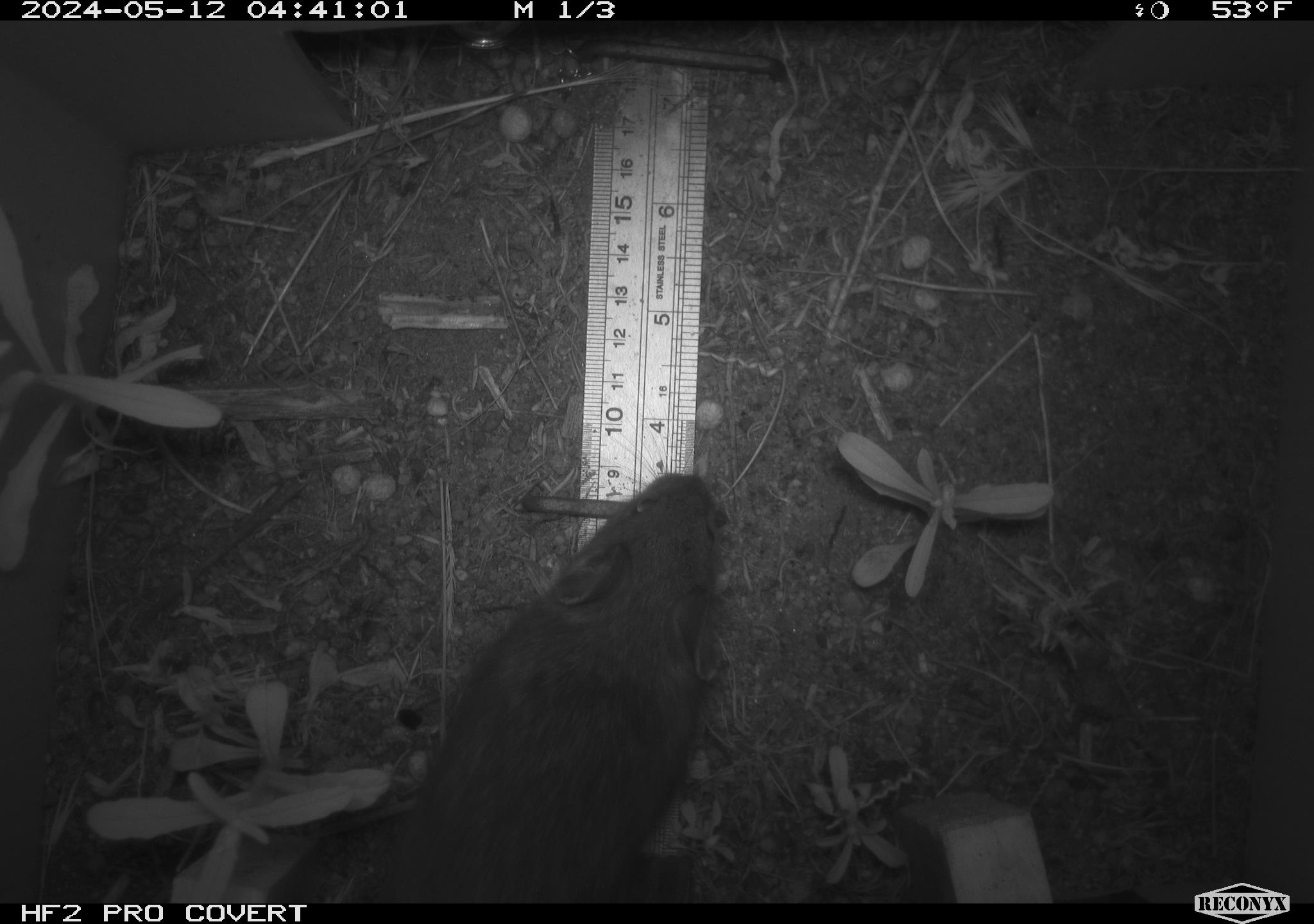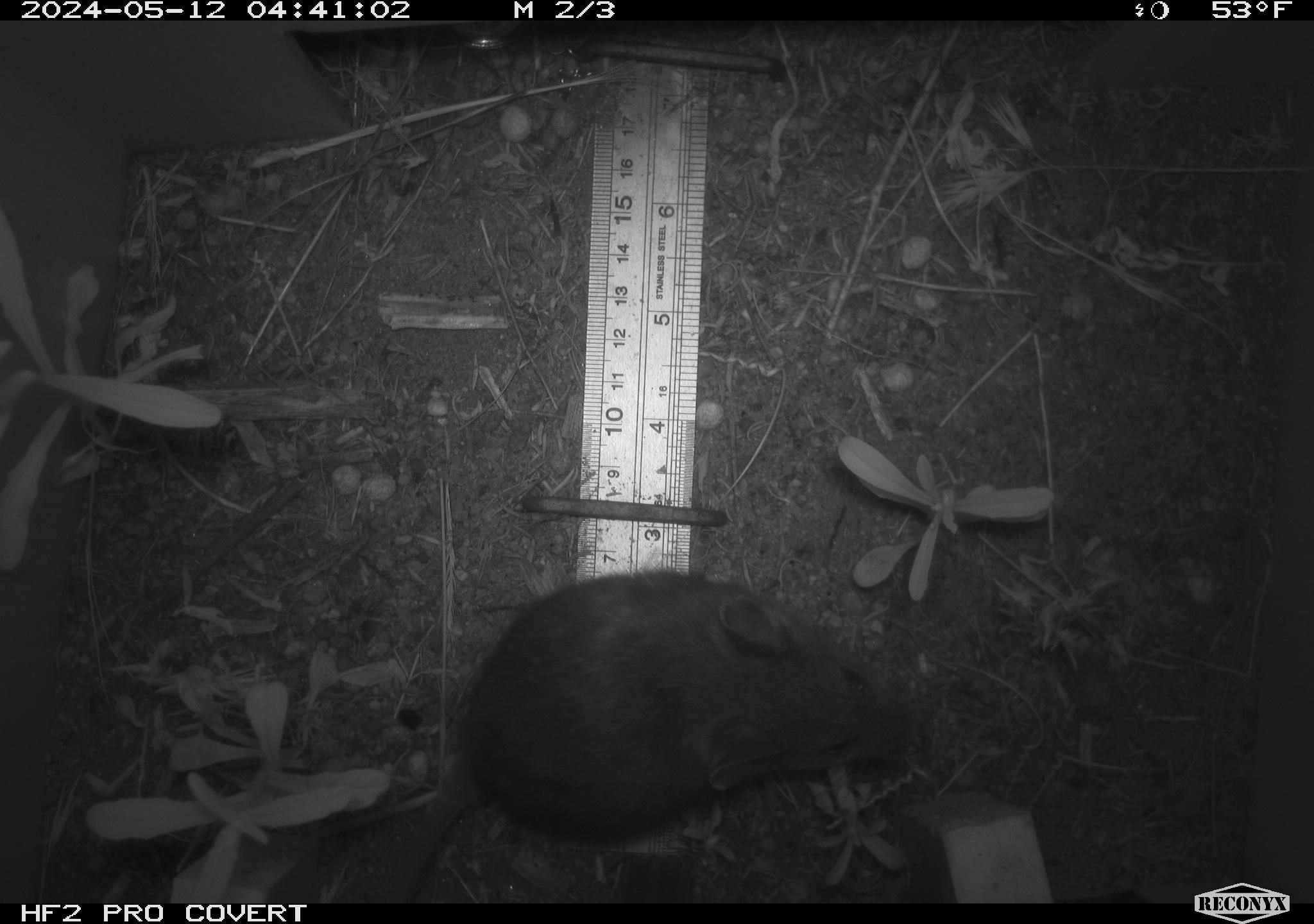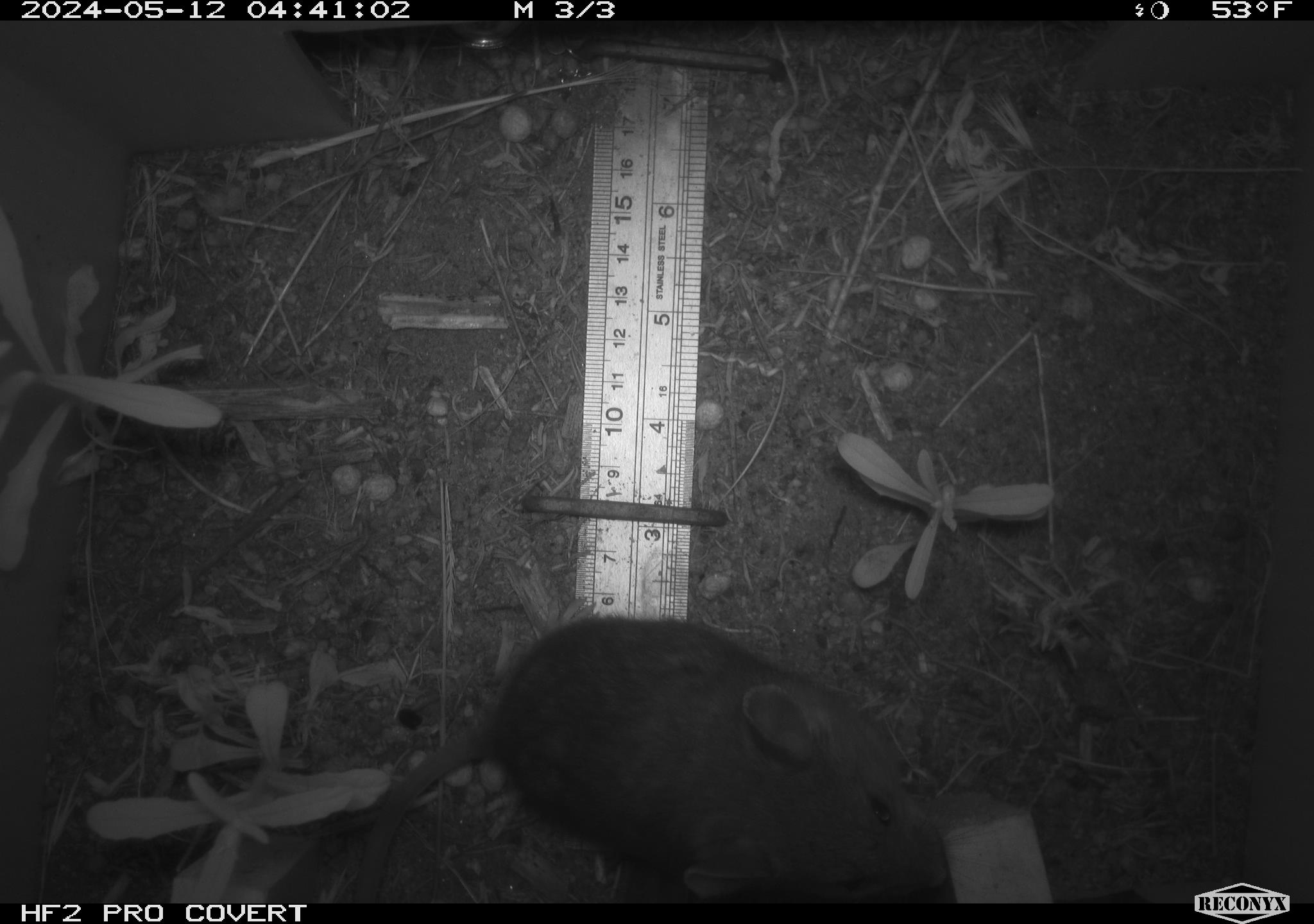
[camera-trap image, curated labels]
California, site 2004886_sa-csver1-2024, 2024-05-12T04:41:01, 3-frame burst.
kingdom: Animalia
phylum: Chordata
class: Mammalia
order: Rodentia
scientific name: Rodentia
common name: rodent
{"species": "rodent (Rodentia)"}